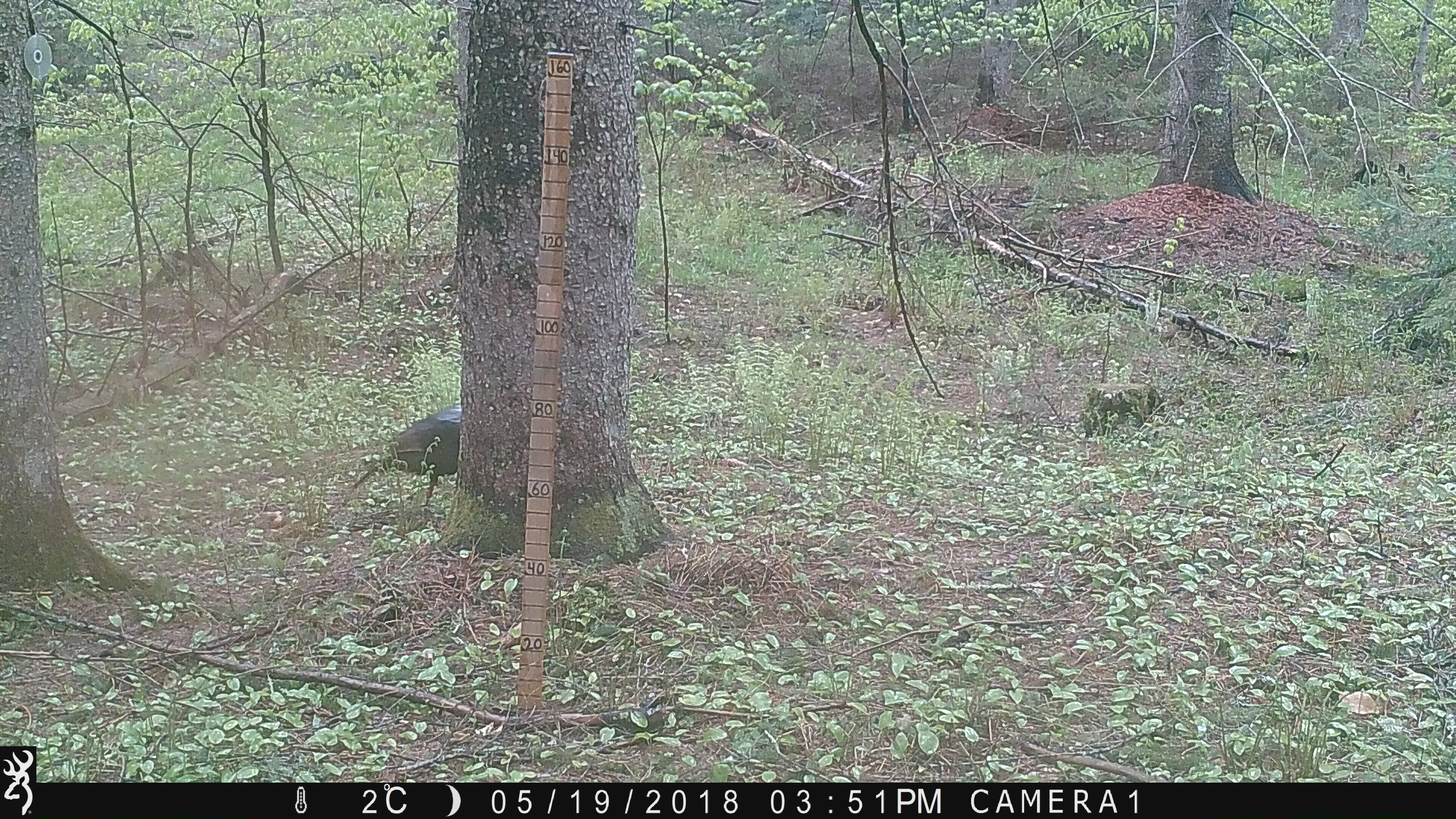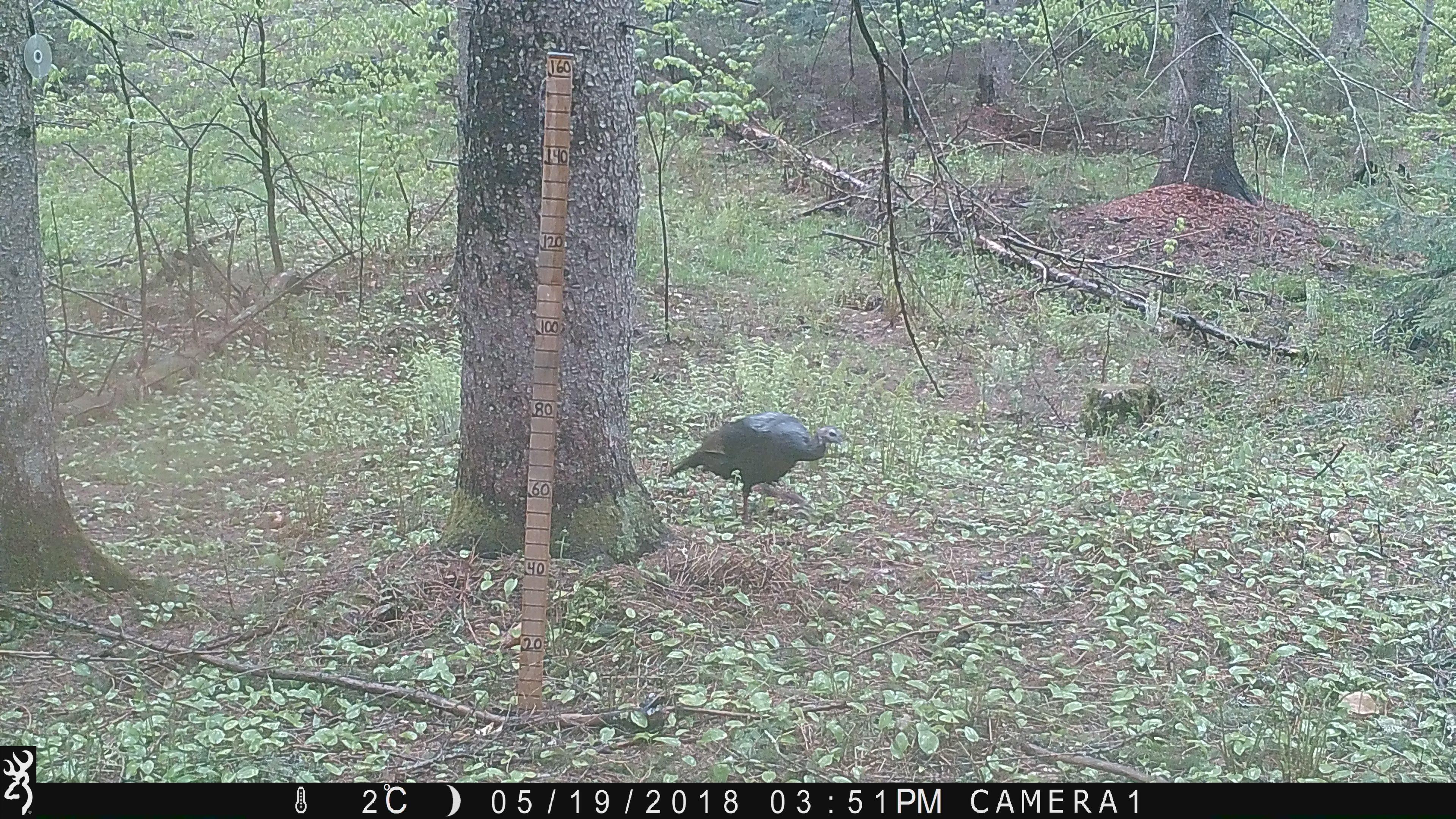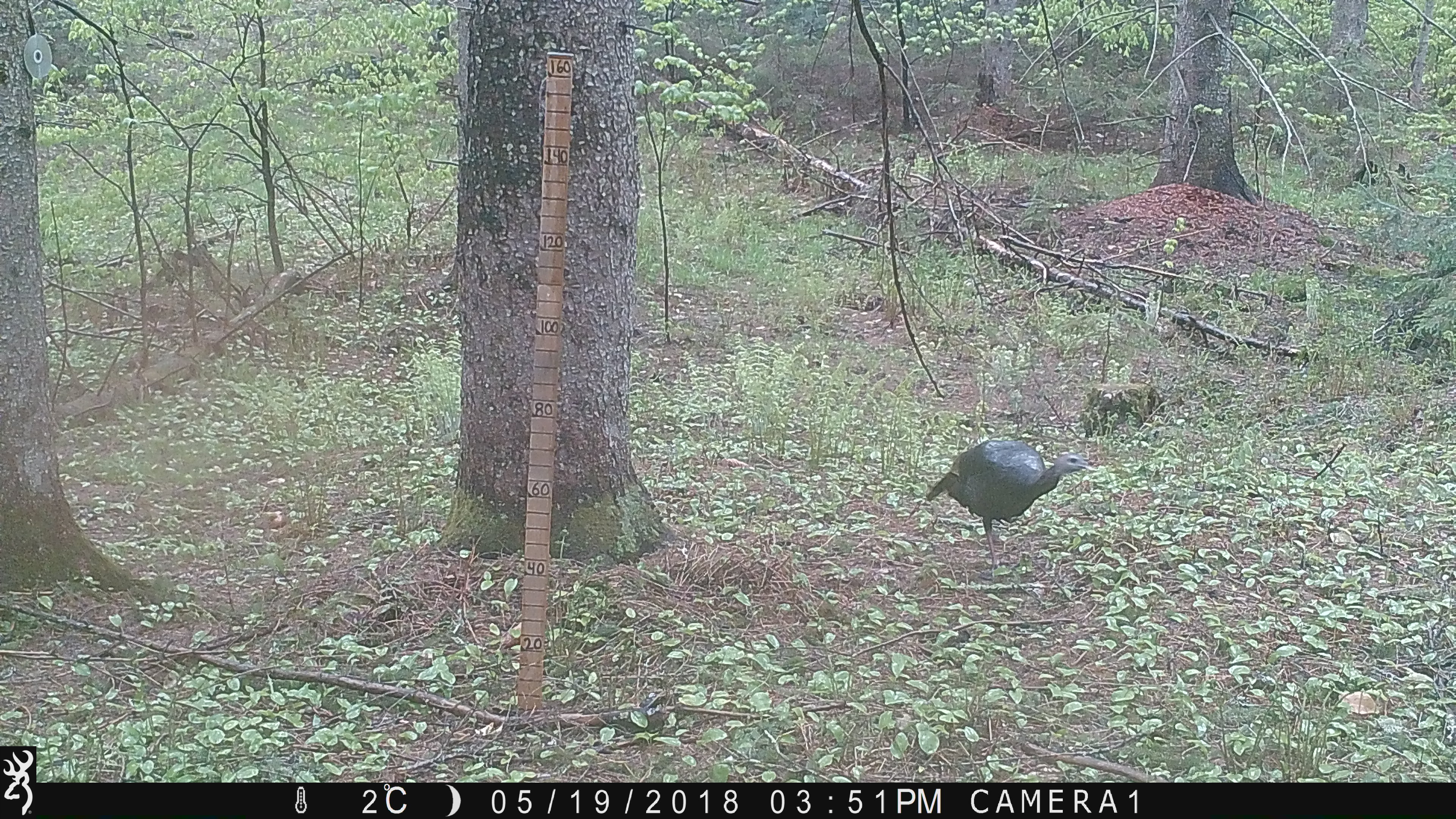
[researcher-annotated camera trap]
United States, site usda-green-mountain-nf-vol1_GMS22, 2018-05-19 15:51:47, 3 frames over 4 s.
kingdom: Animalia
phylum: Chordata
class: Aves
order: Galliformes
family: Phasianidae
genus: Meleagris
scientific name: Meleagris gallopavo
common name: wild turkey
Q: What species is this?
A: Wild turkey (Meleagris gallopavo).